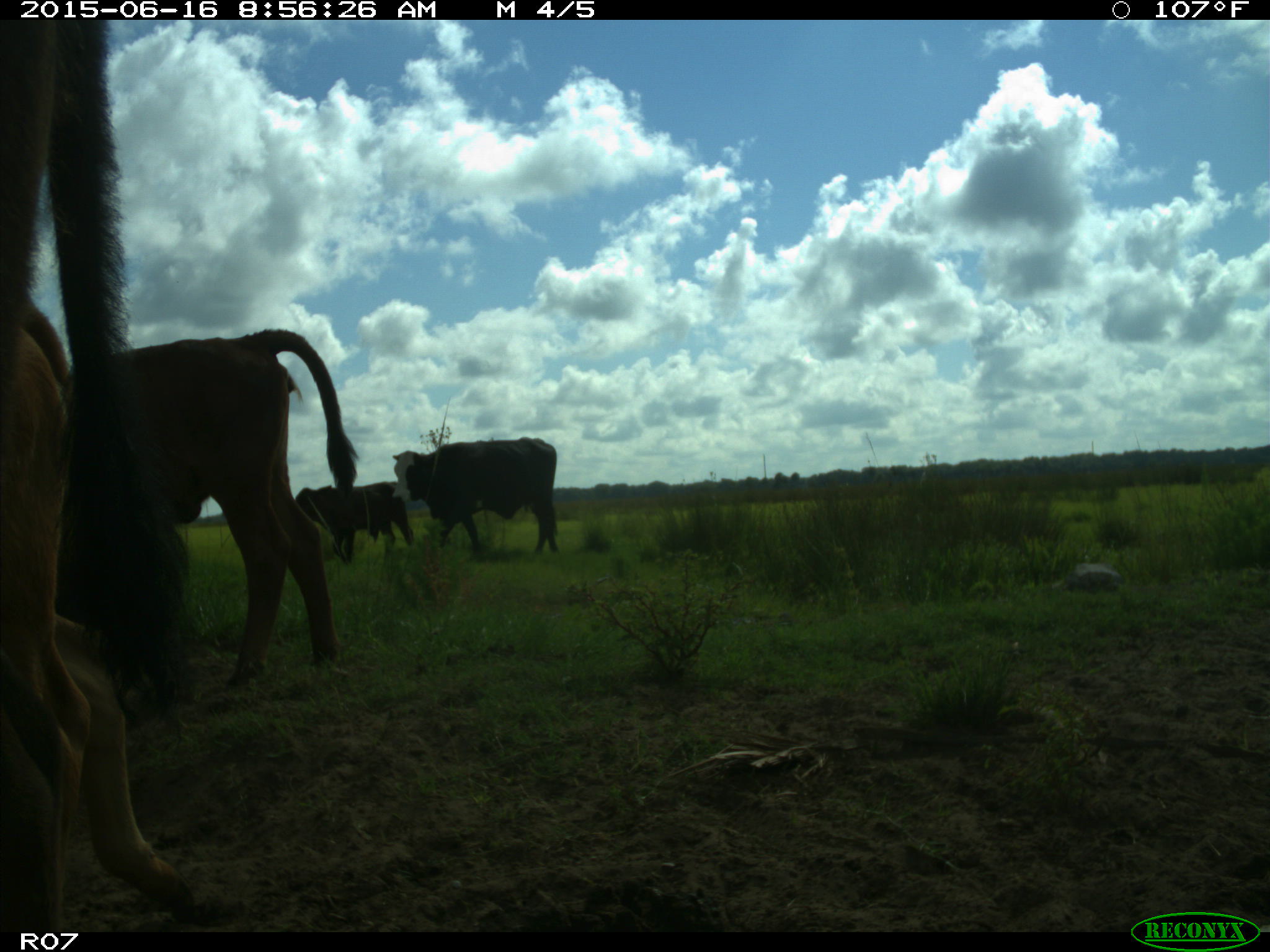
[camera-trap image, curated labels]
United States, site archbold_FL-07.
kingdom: Animalia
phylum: Chordata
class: Mammalia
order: Artiodactyla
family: Bovidae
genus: Bos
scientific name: Bos taurus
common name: domestic cow